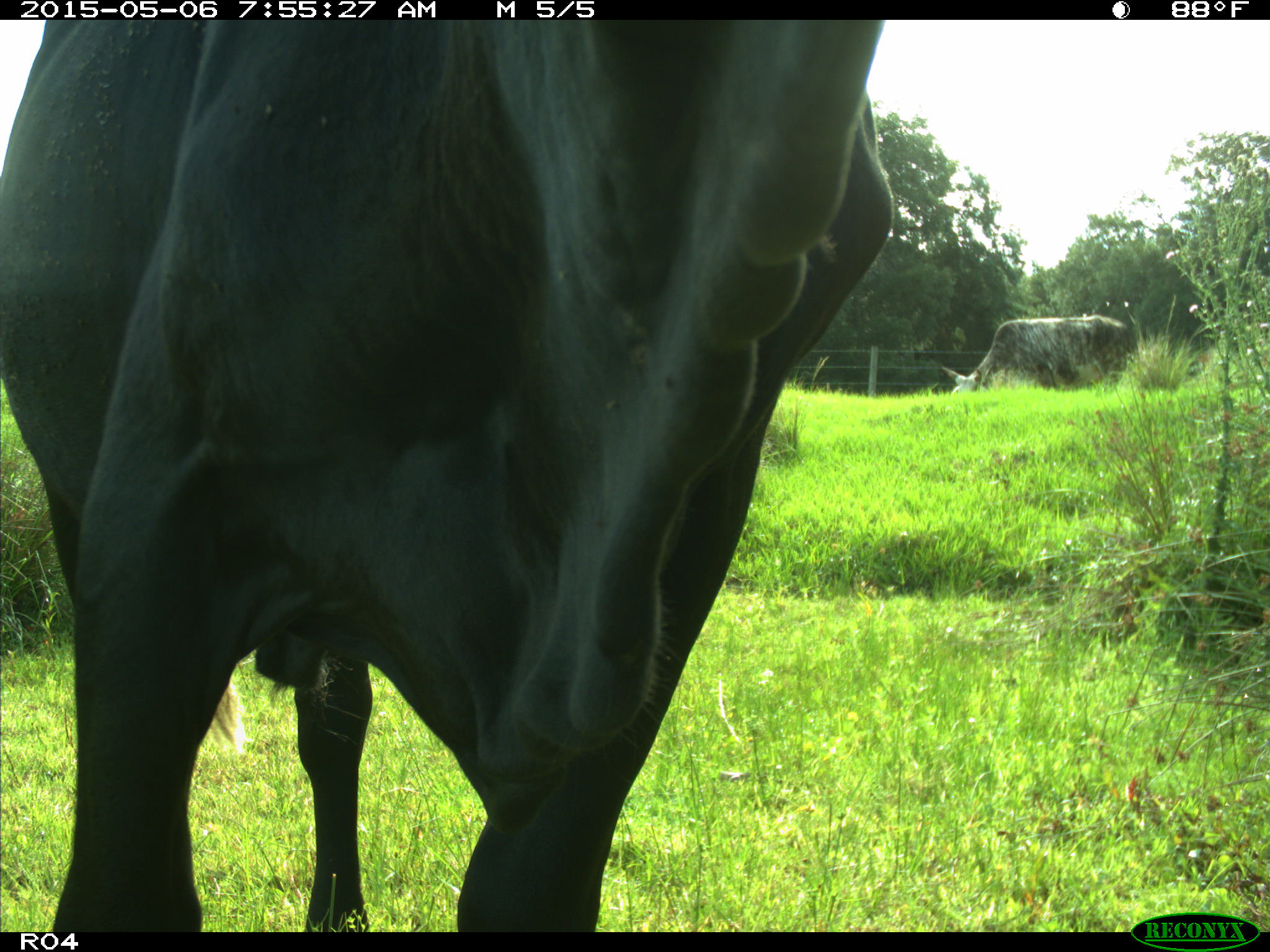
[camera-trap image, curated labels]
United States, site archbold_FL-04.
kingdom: Animalia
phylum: Chordata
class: Mammalia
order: Artiodactyla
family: Bovidae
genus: Bos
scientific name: Bos taurus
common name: domestic cow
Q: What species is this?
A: Bos taurus (domestic cow).